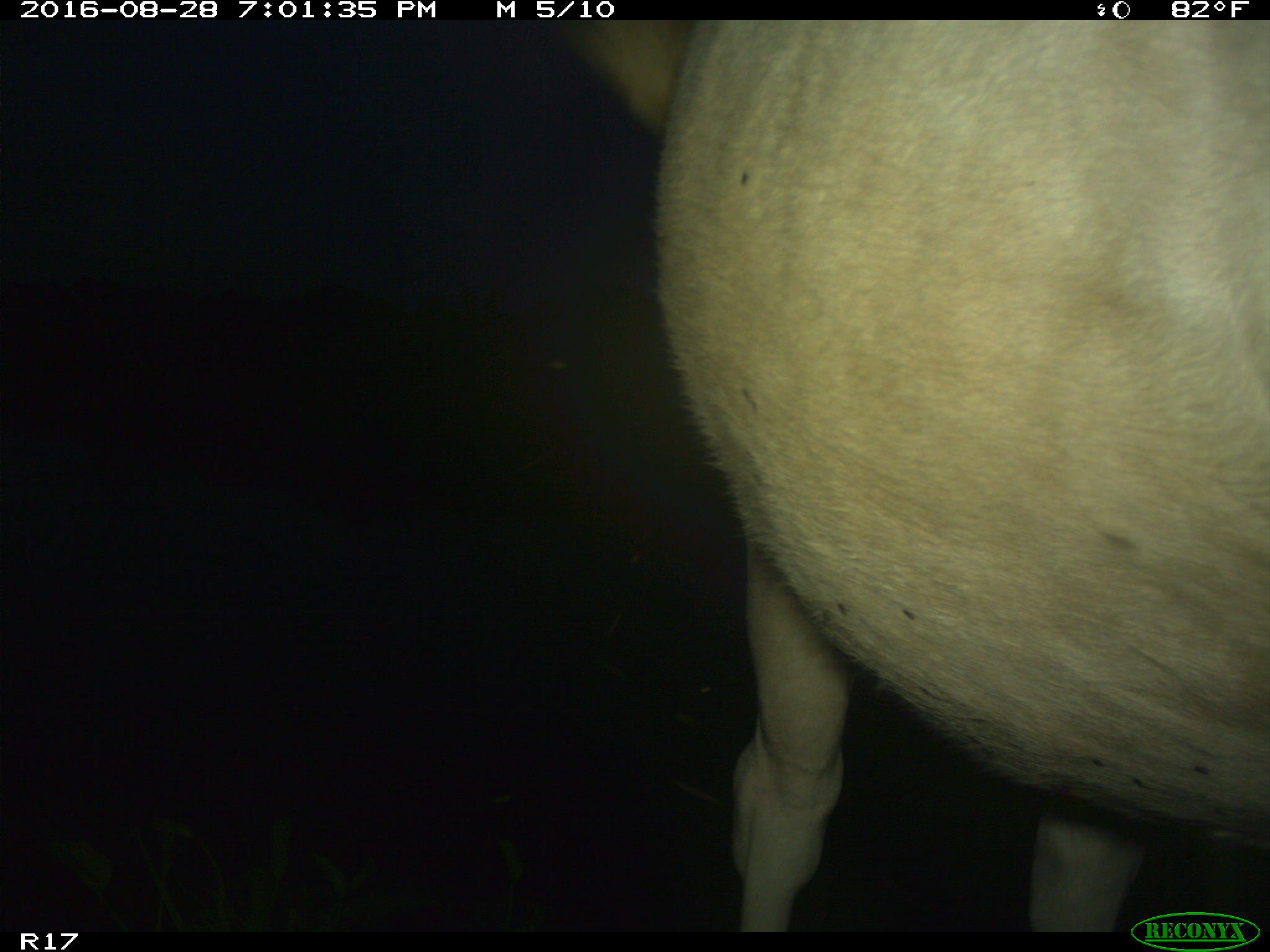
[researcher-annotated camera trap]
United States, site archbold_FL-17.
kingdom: Animalia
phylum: Chordata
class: Mammalia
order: Artiodactyla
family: Bovidae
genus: Bos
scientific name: Bos taurus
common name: domestic cow